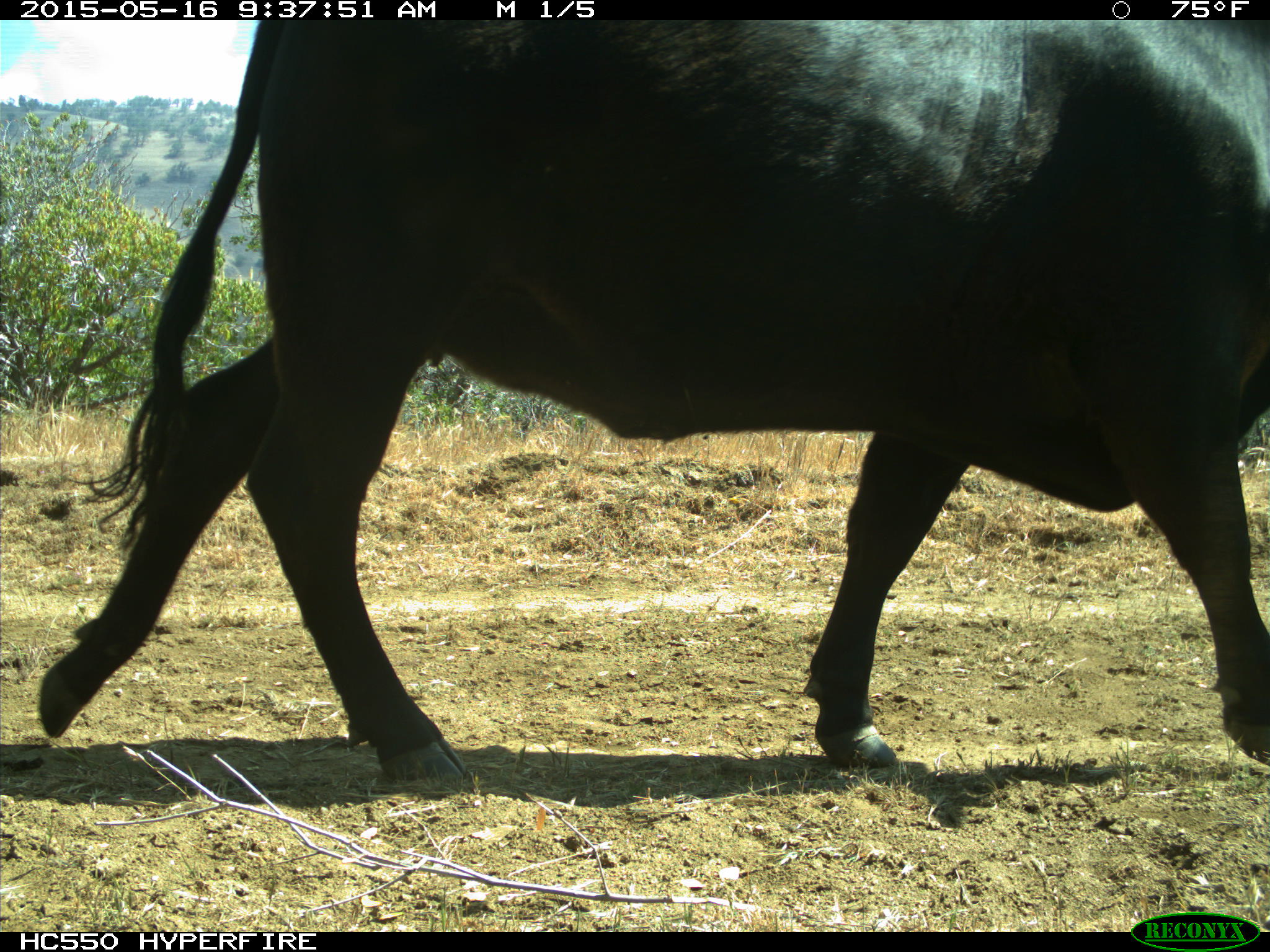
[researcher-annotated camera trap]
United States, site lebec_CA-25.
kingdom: Animalia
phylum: Chordata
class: Mammalia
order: Artiodactyla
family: Bovidae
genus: Bos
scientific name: Bos taurus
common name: domestic cow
Bos taurus (domestic cow).